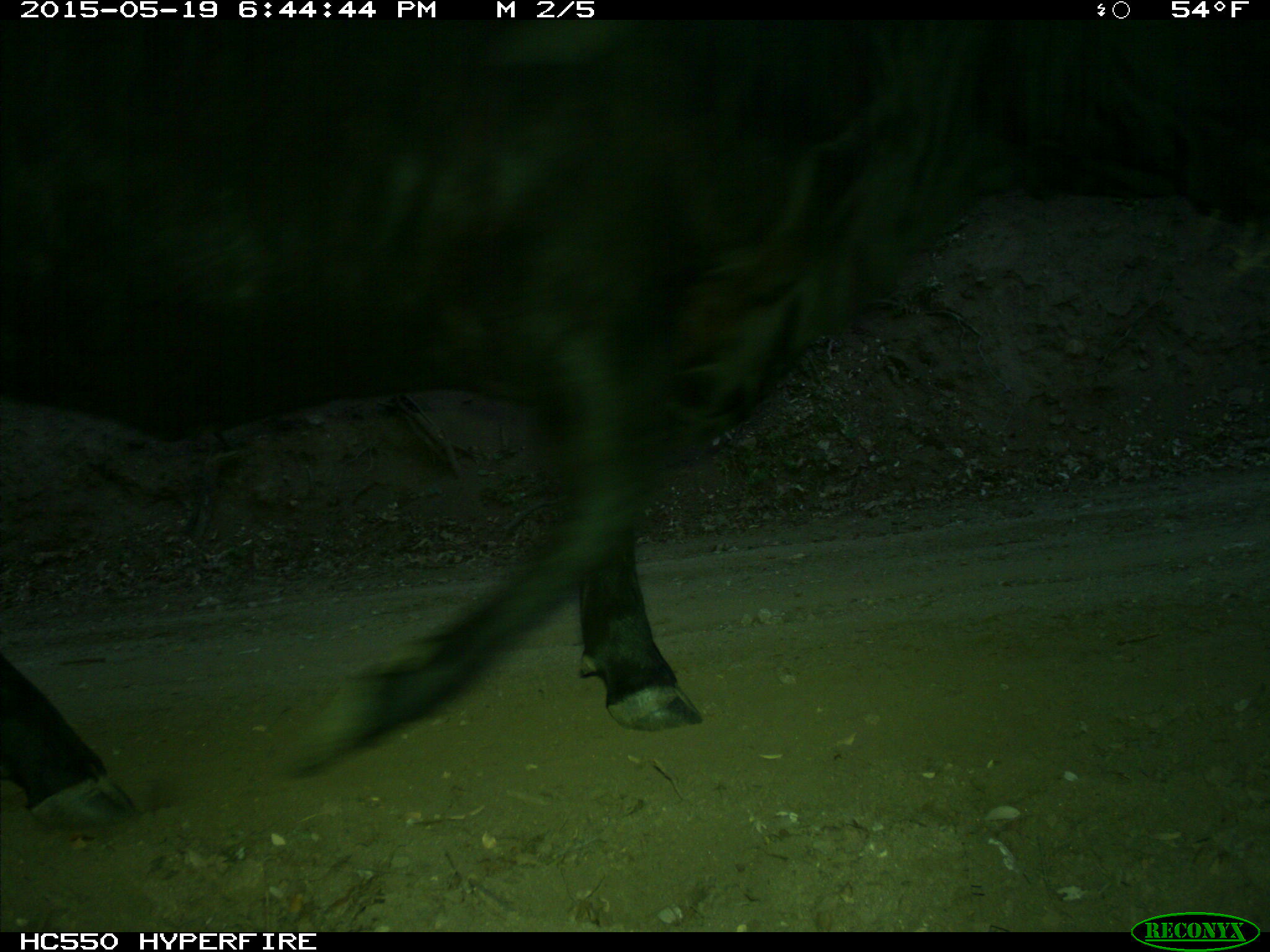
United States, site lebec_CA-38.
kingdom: Animalia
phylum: Chordata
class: Mammalia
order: Artiodactyla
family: Bovidae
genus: Bos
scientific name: Bos taurus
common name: domestic cow